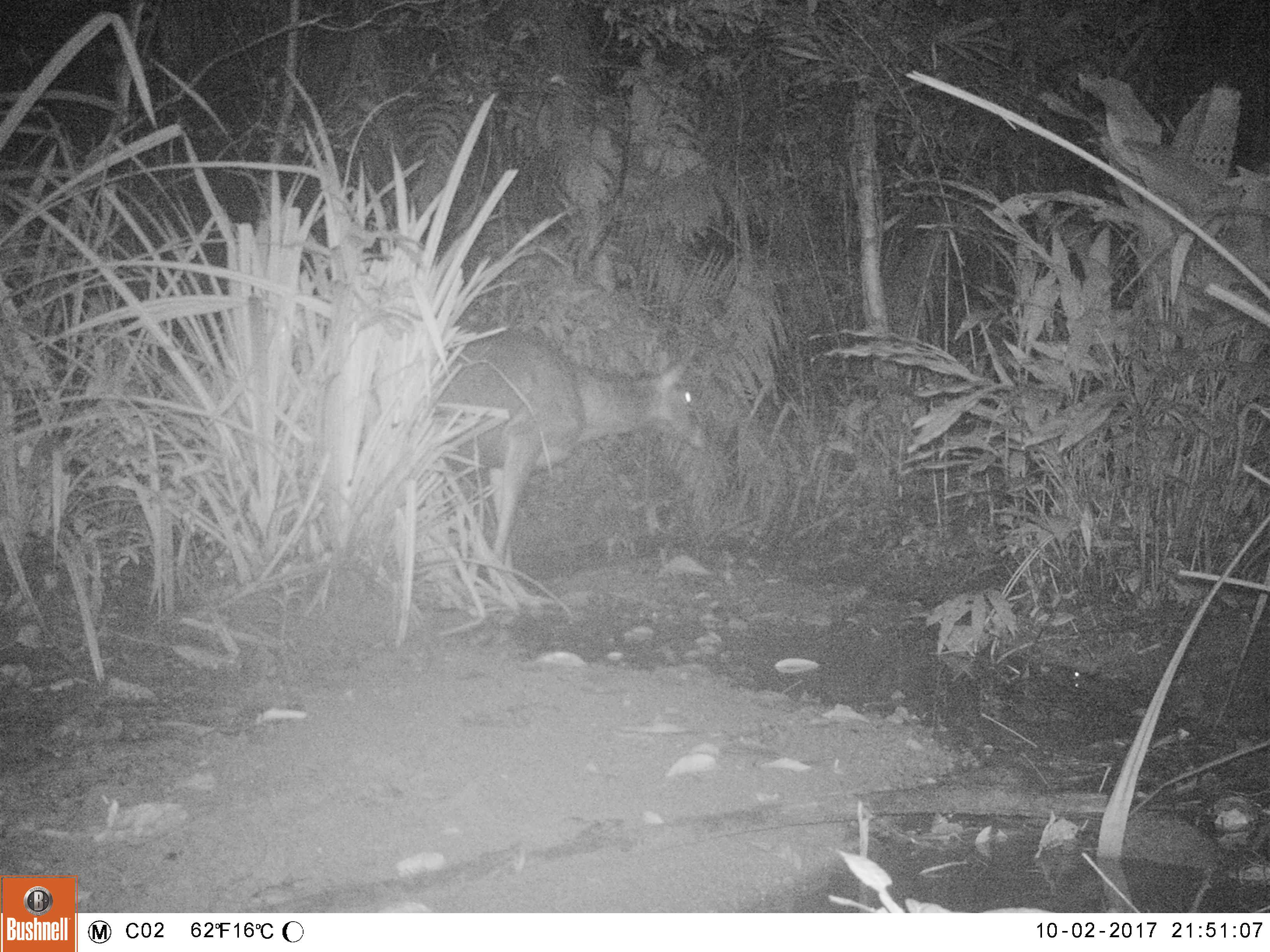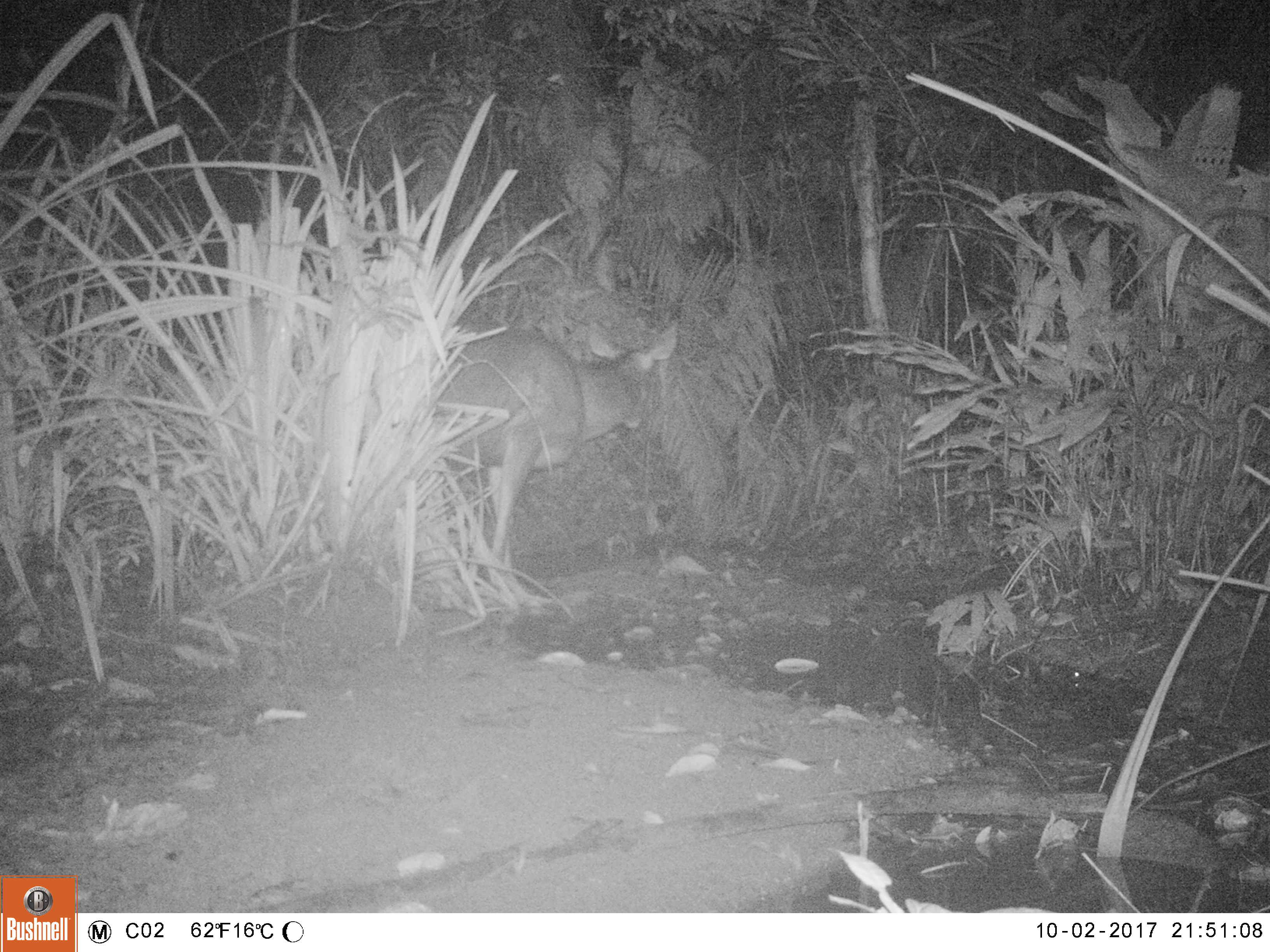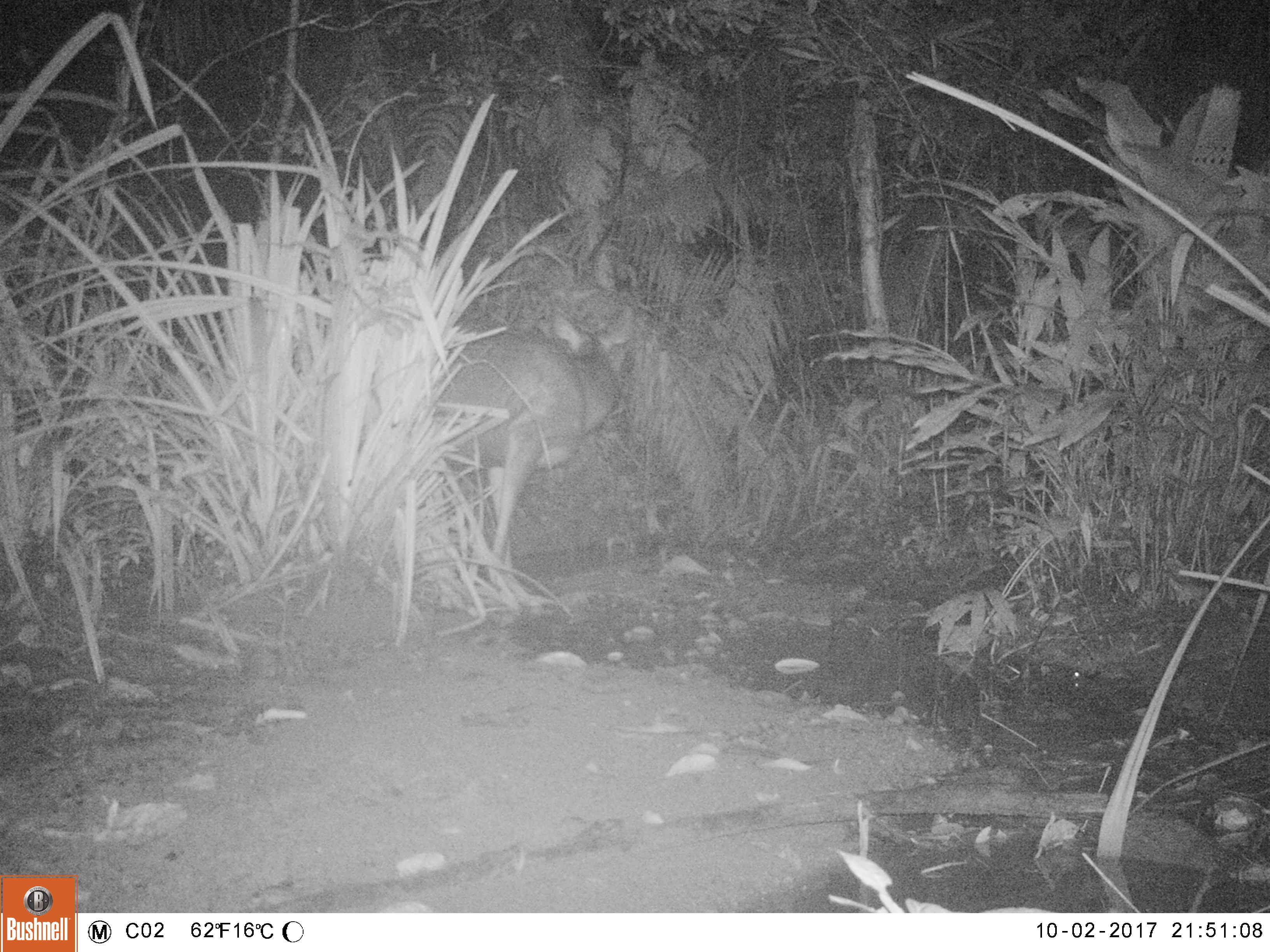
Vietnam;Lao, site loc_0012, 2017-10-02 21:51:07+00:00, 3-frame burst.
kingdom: Animalia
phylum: Chordata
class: Mammalia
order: Artiodactyla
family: Cervidae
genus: Rusa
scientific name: Rusa unicolor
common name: sambar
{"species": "sambar (Rusa unicolor)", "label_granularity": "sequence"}